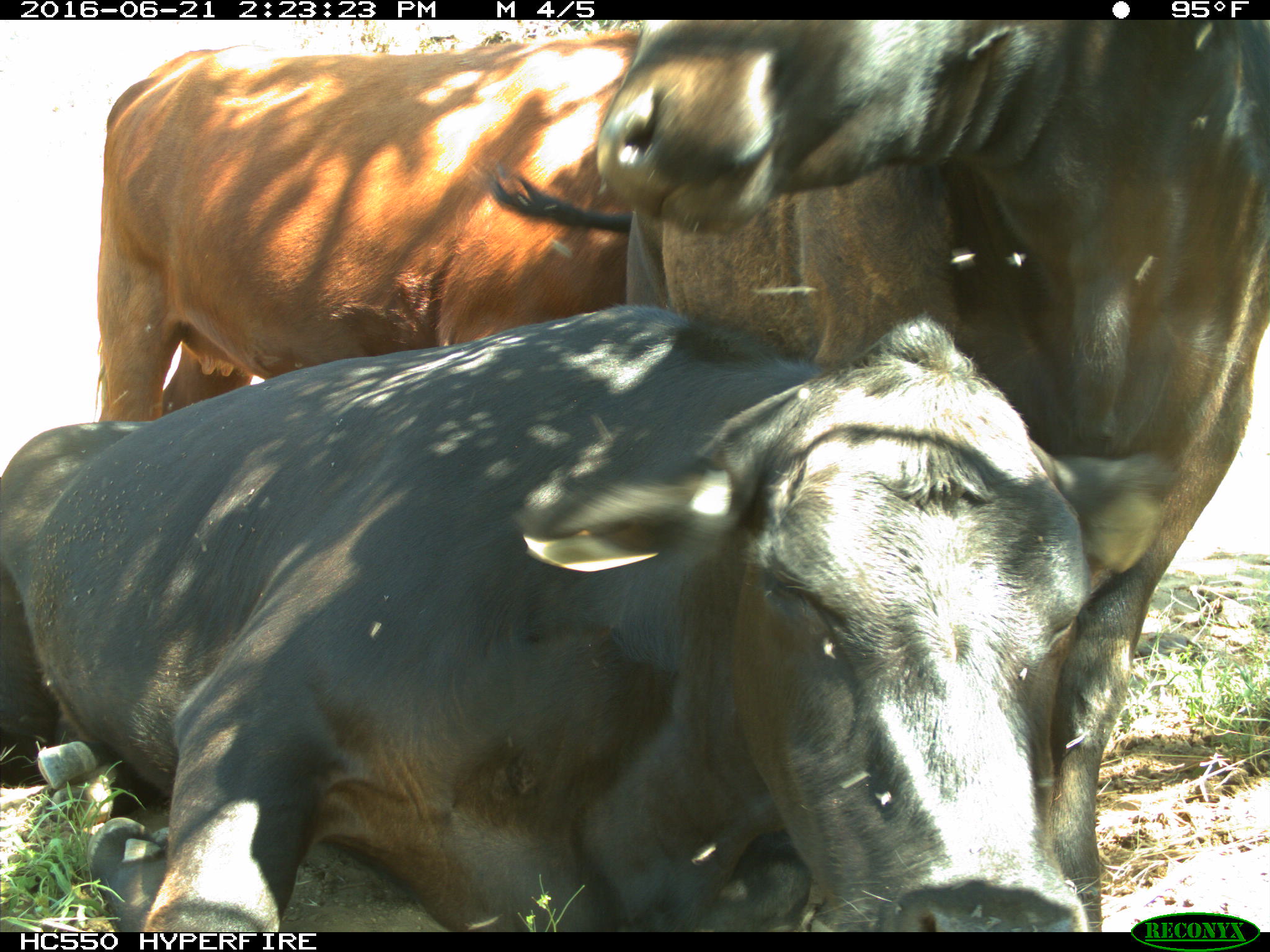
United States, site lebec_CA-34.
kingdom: Animalia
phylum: Chordata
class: Mammalia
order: Artiodactyla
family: Bovidae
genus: Bos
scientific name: Bos taurus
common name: domestic cow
Bos taurus (domestic cow).